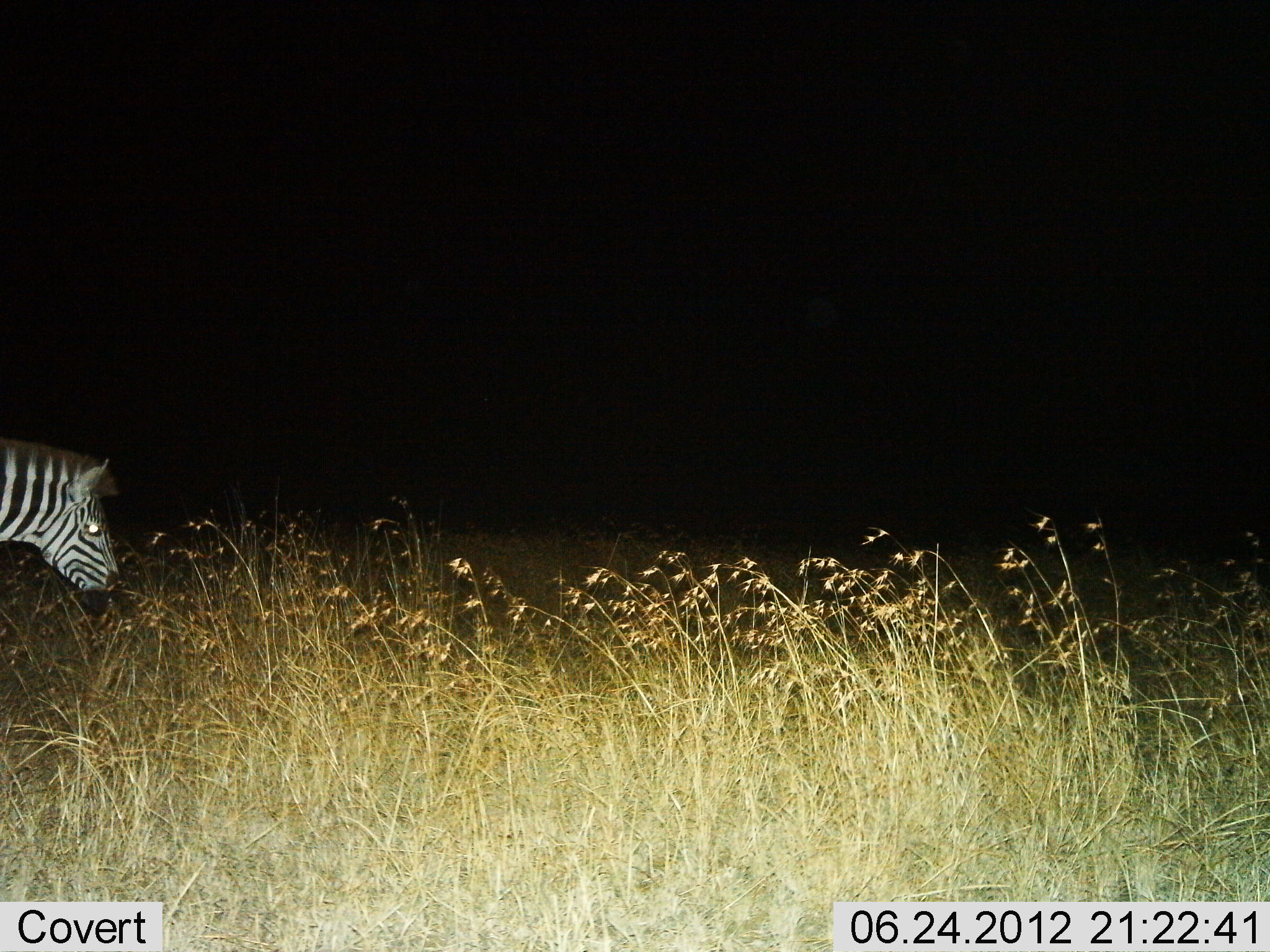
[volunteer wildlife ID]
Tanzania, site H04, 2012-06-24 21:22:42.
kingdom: Animalia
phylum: Chordata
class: Mammalia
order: Perissodactyla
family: Equidae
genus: Equus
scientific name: Equus quagga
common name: plains zebra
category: zebra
Zebra (plains zebra) (Equus quagga), count 1. Behavior (volunteer vote fractions): standing 40%, resting 0%, moving 40%, interacting 0%. Young present (vote fraction): 0%. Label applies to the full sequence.